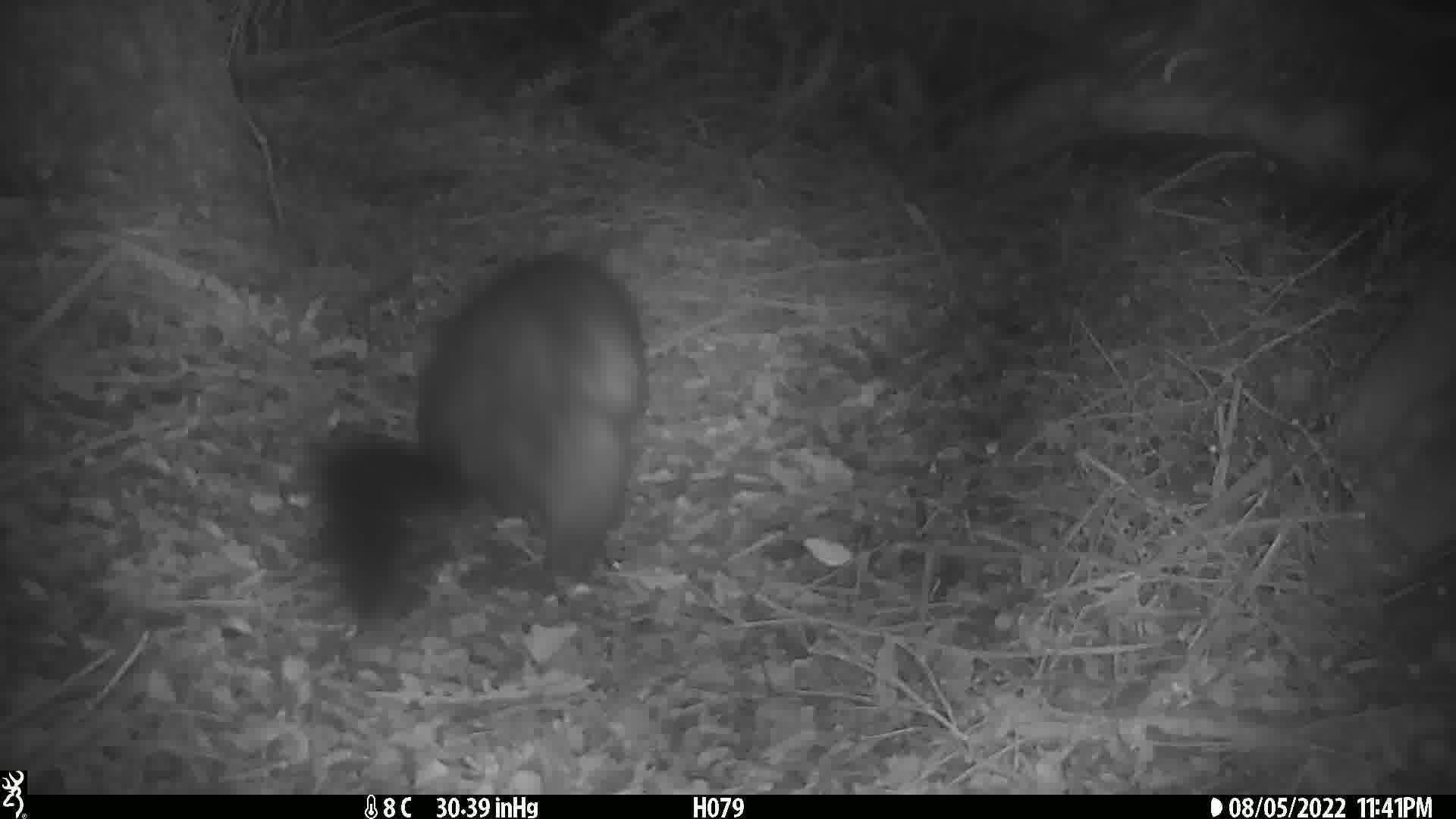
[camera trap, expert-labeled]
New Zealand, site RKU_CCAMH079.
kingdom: Animalia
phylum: Chordata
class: Mammalia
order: Diprotodontia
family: Phalangeridae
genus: Trichosurus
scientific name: Trichosurus vulpecula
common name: common brushtail possum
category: possum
Possum (common brushtail possum) (Trichosurus vulpecula).